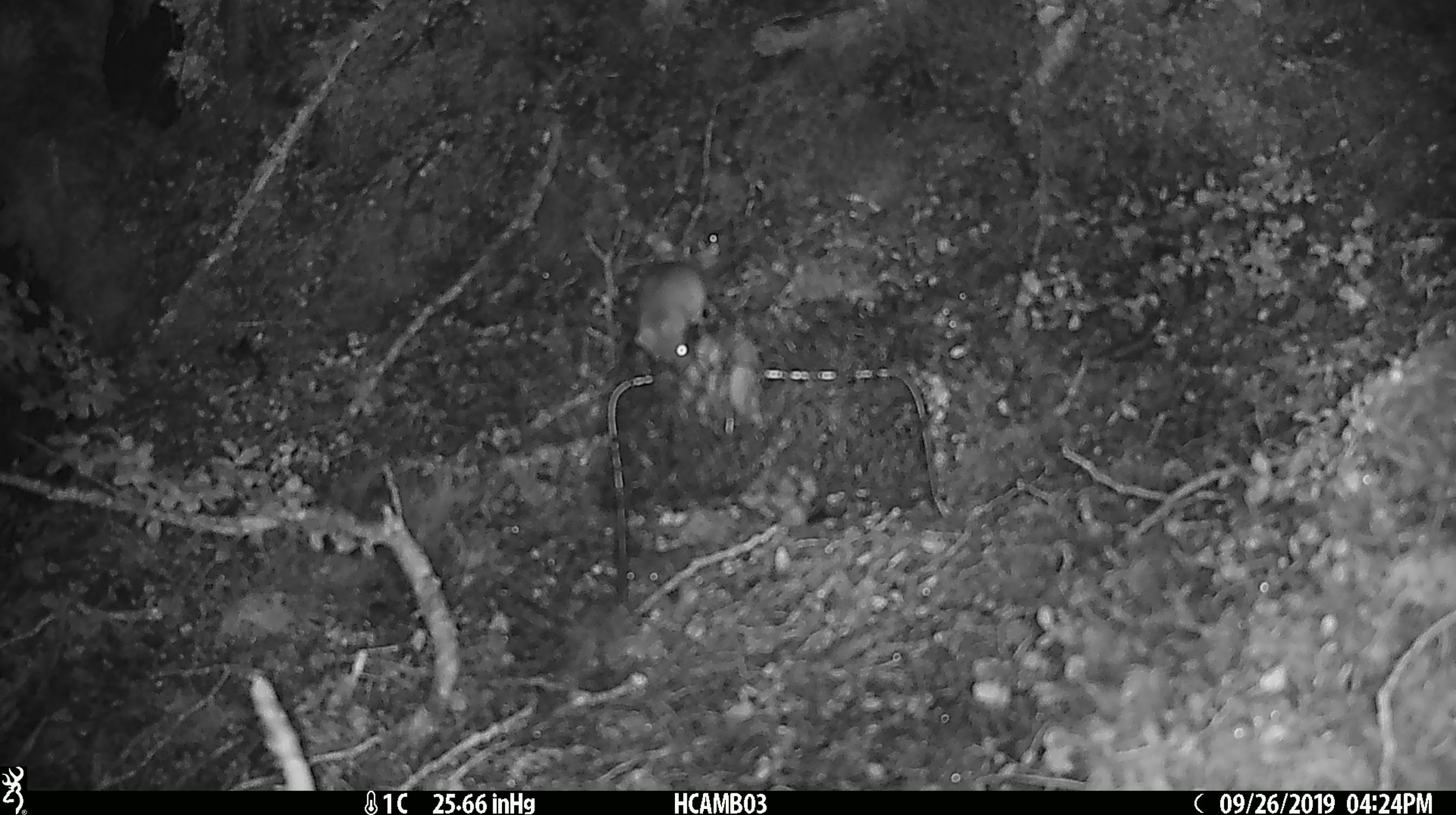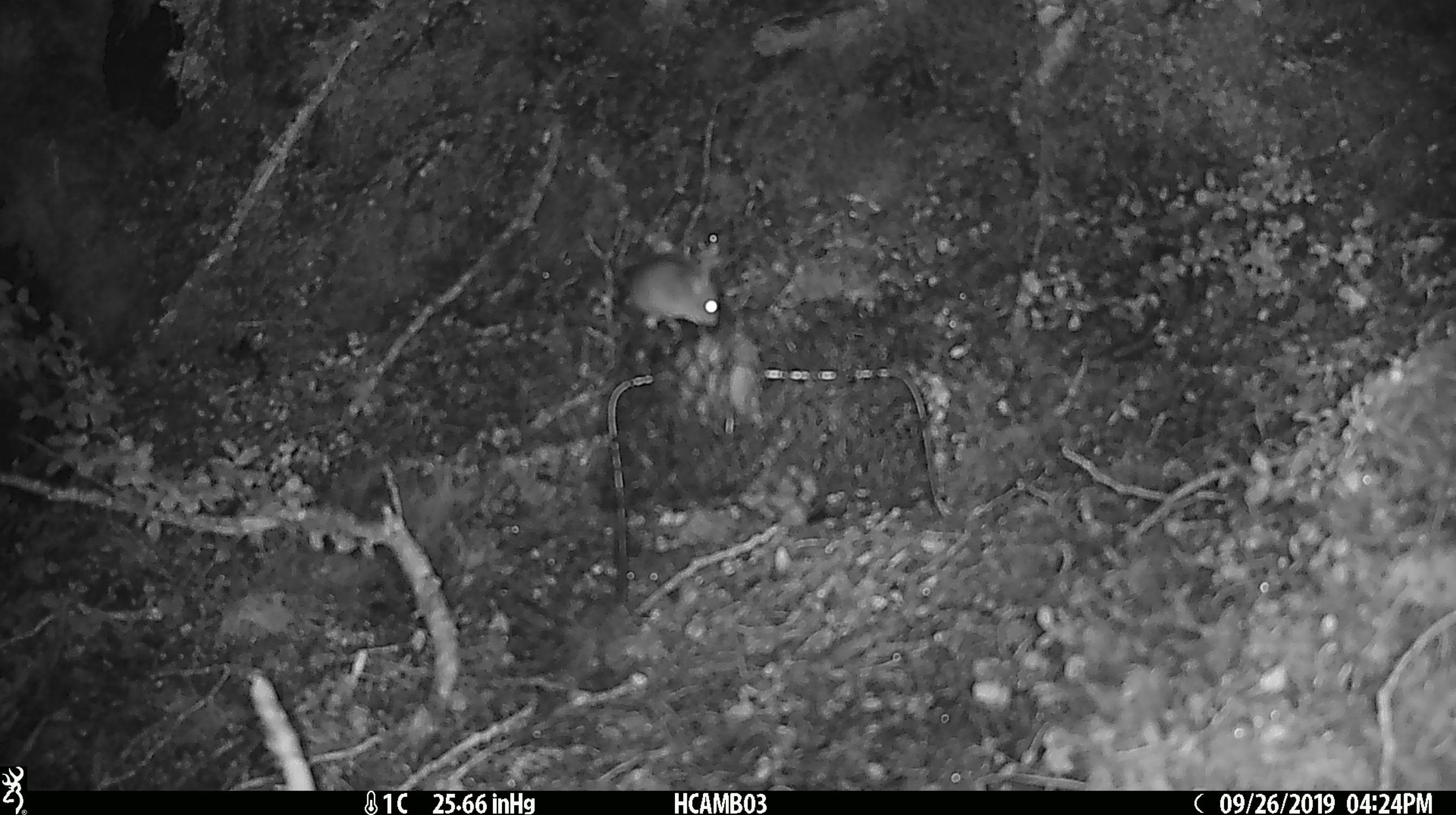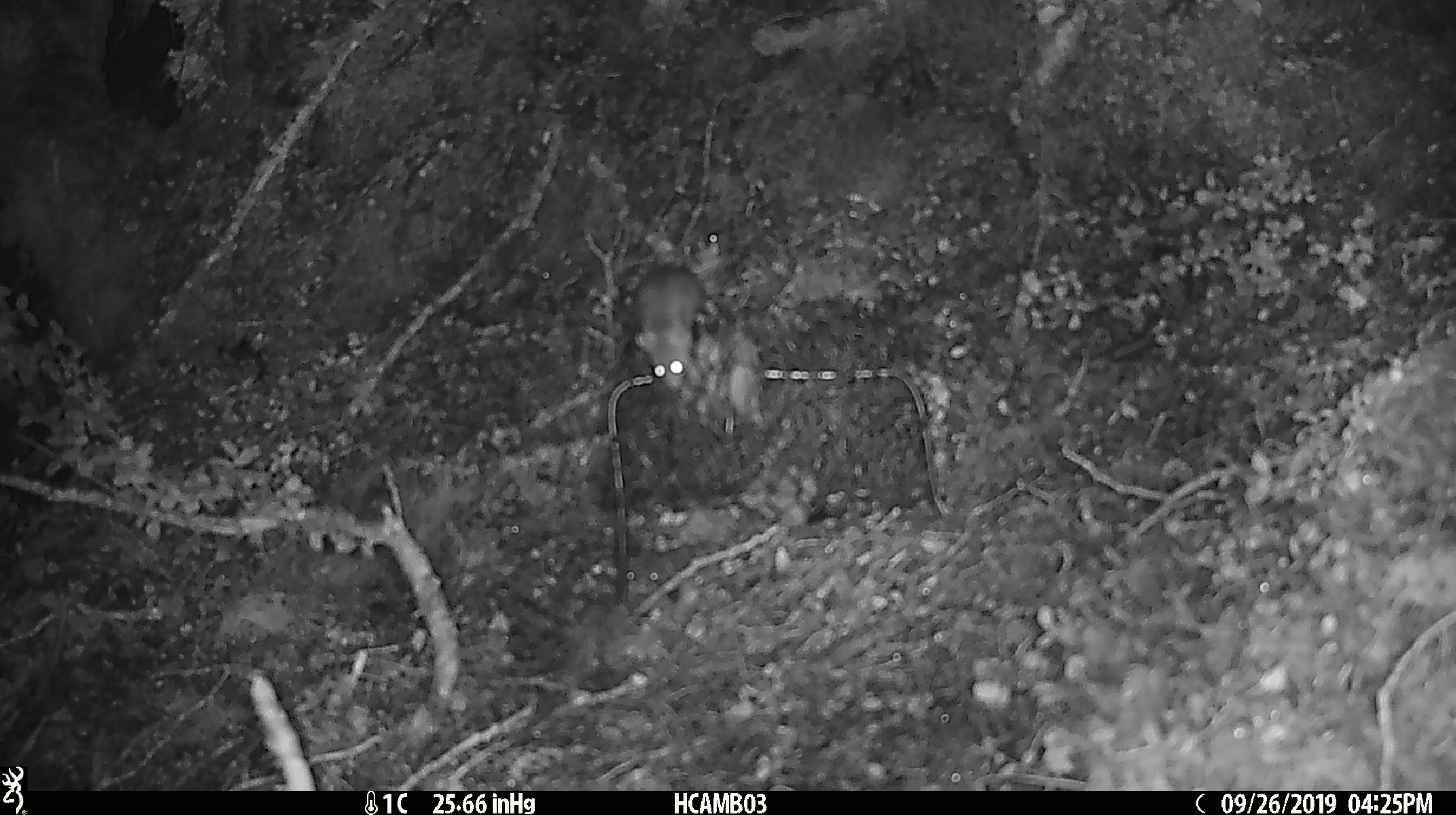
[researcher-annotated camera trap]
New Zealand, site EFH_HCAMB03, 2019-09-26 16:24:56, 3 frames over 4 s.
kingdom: Animalia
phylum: Chordata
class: Mammalia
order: Rodentia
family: Muridae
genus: Mus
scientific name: Mus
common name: mouse